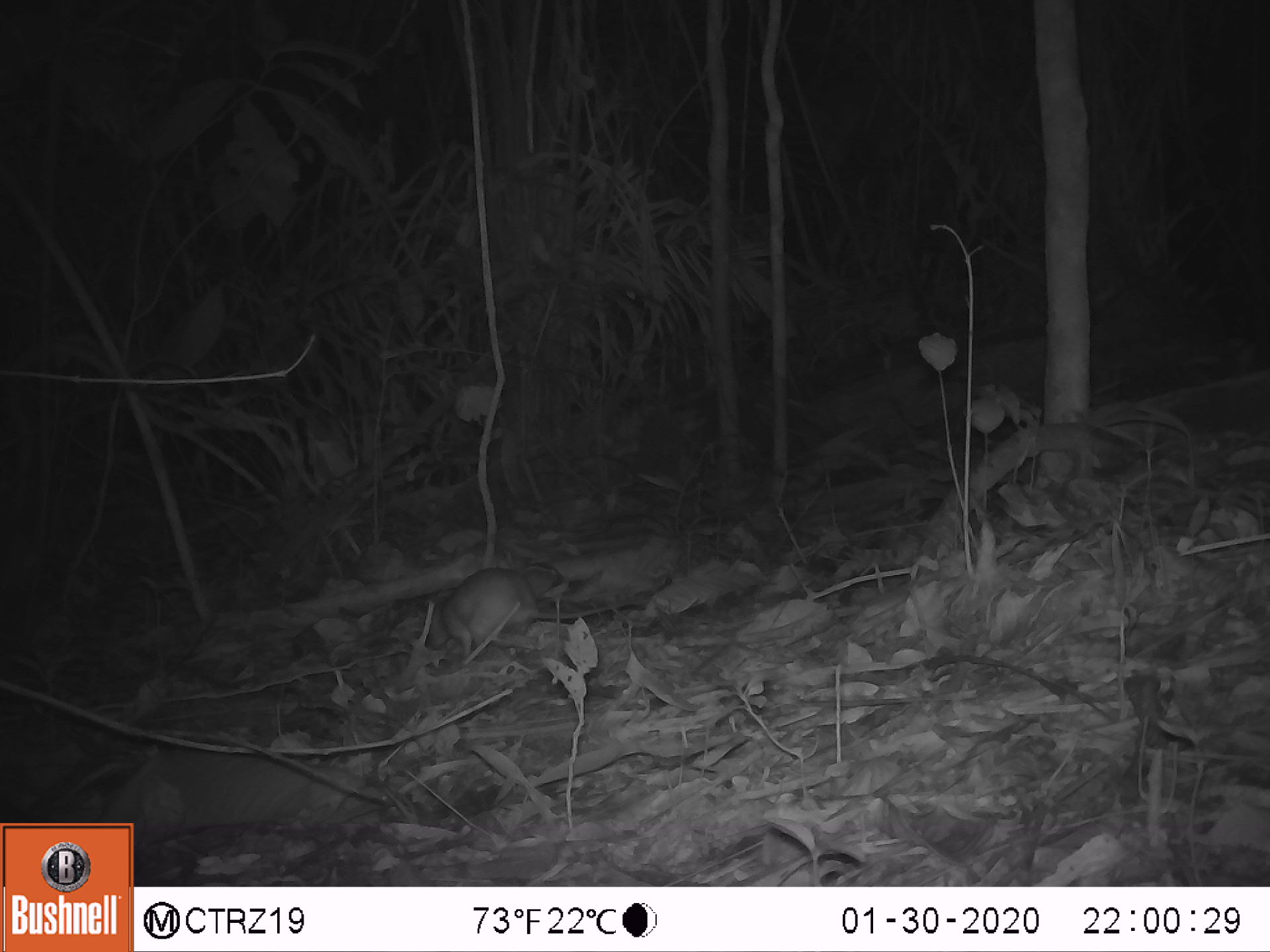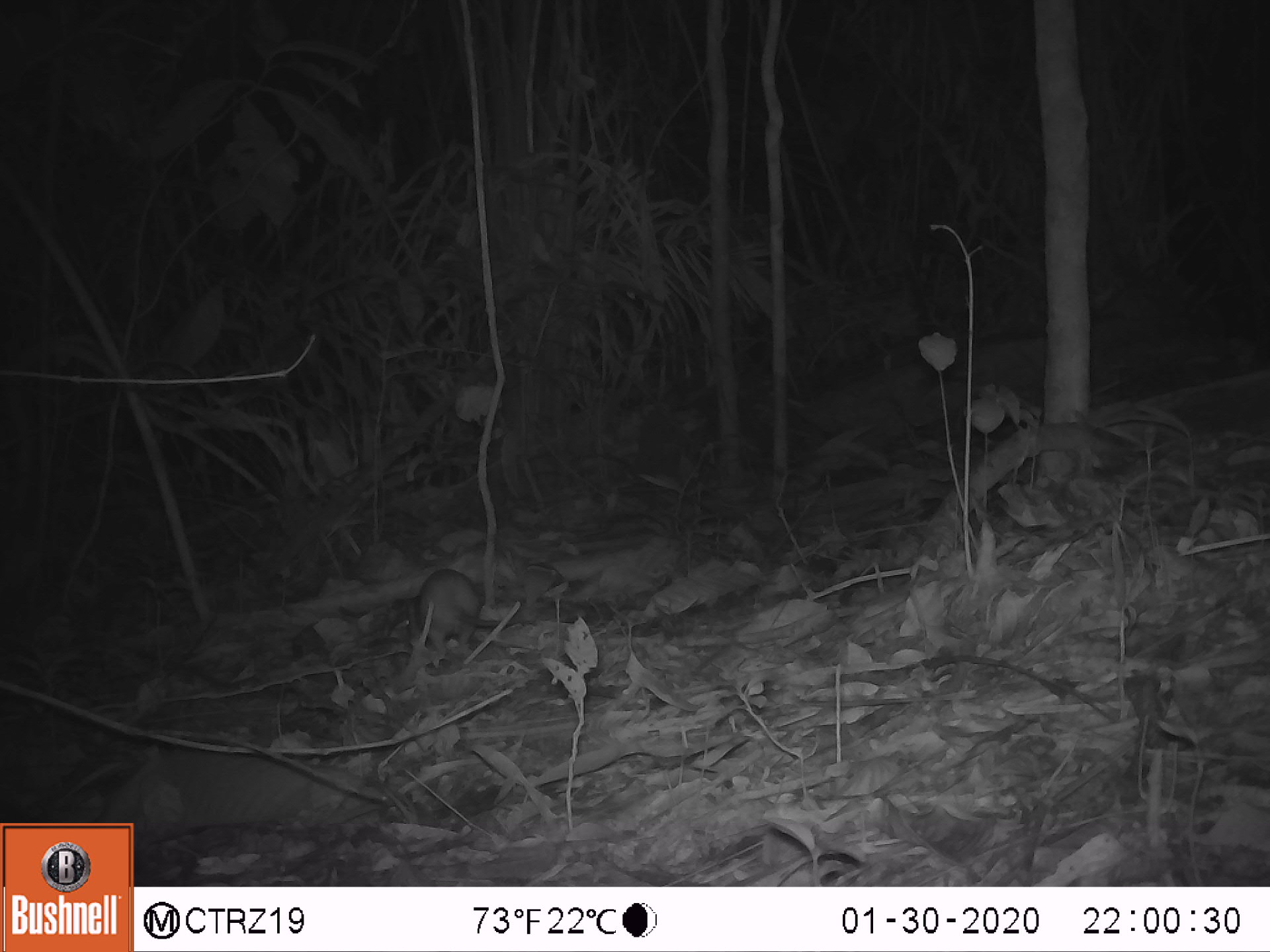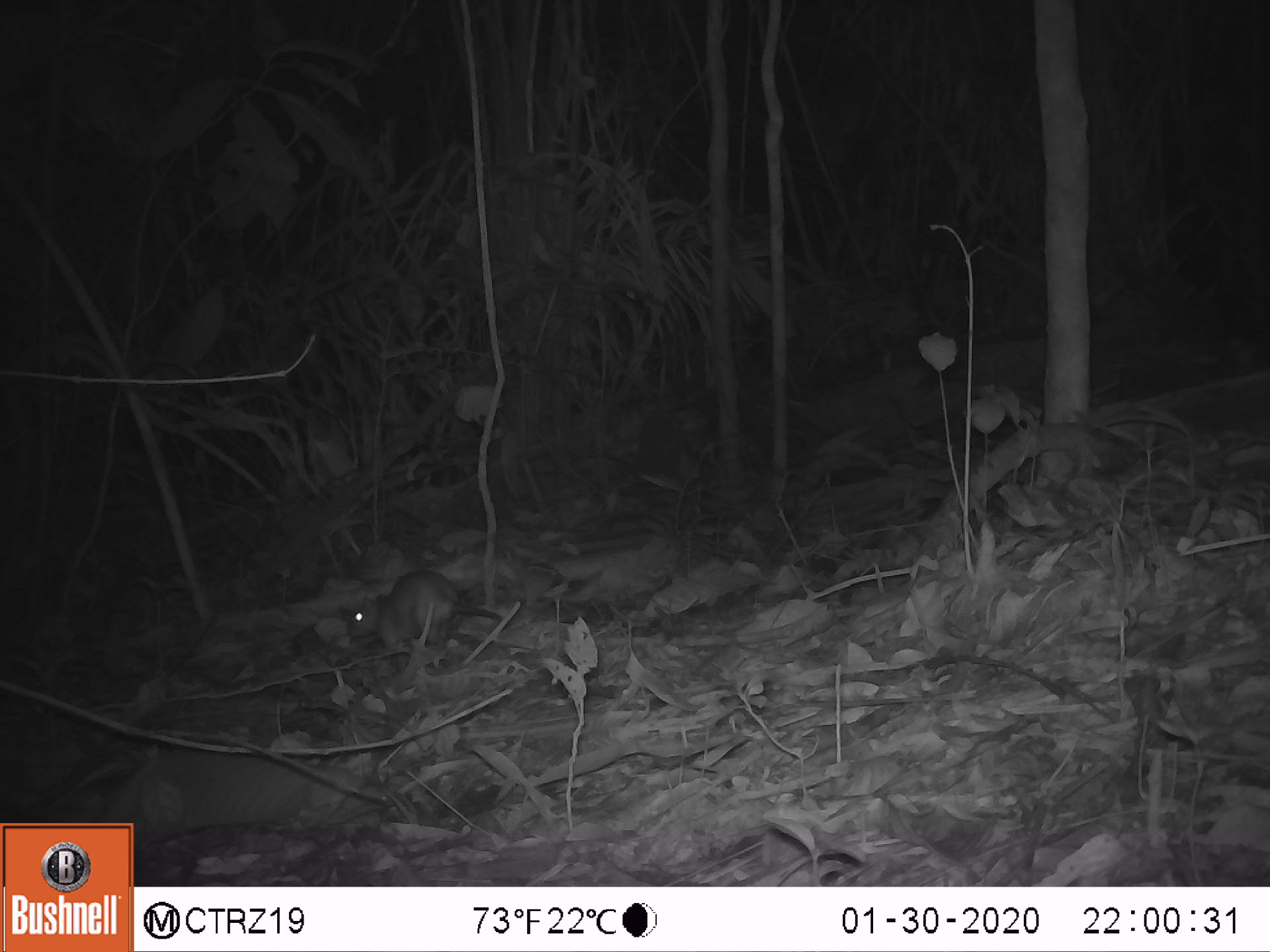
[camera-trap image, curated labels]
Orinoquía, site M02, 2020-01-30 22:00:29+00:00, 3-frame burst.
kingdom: Animalia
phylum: Chordata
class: Mammalia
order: Rodentia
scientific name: Rodentia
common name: rodent